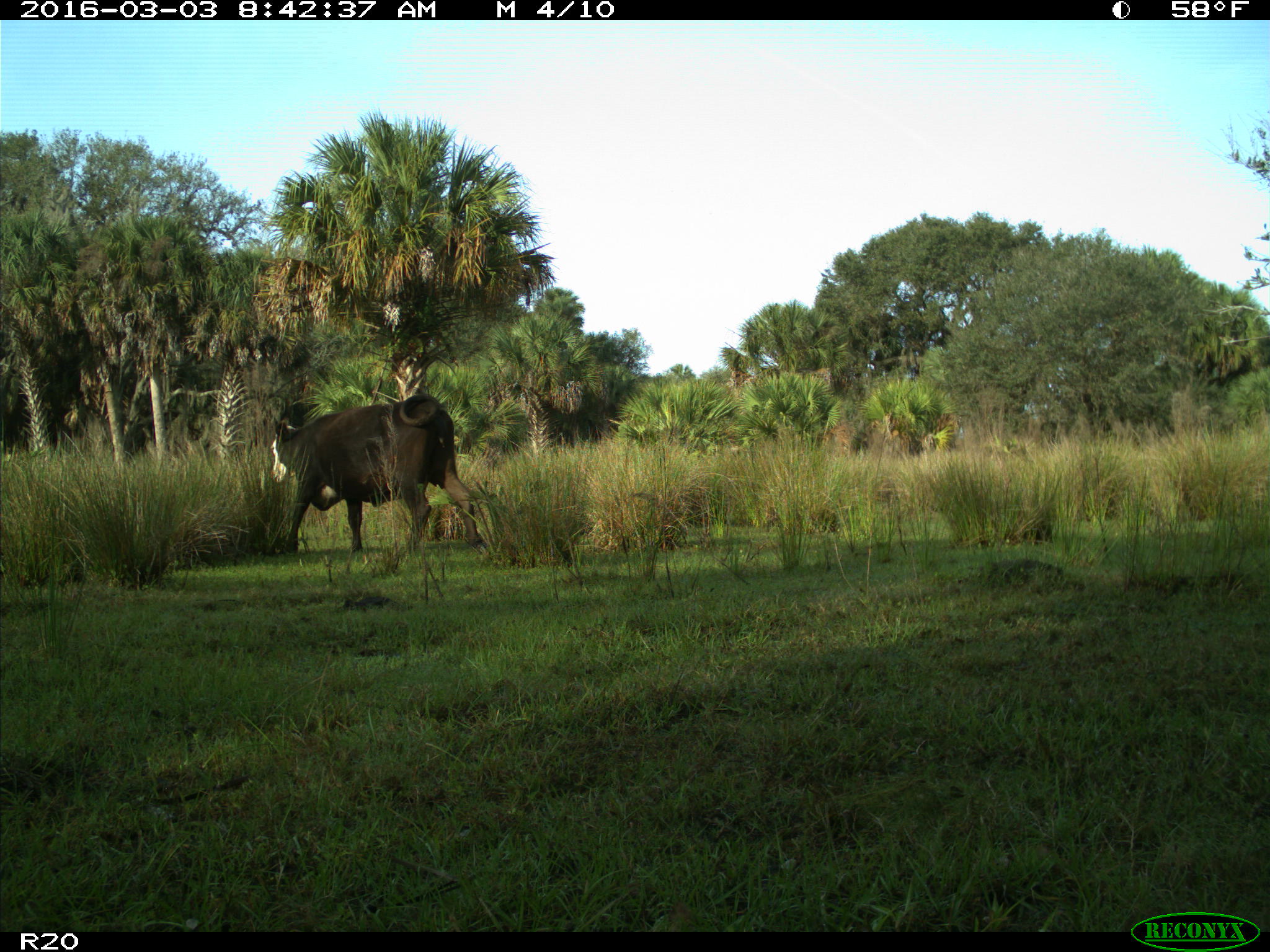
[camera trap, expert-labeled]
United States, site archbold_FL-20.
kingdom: Animalia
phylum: Chordata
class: Mammalia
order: Artiodactyla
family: Bovidae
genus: Bos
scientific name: Bos taurus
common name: domestic cow